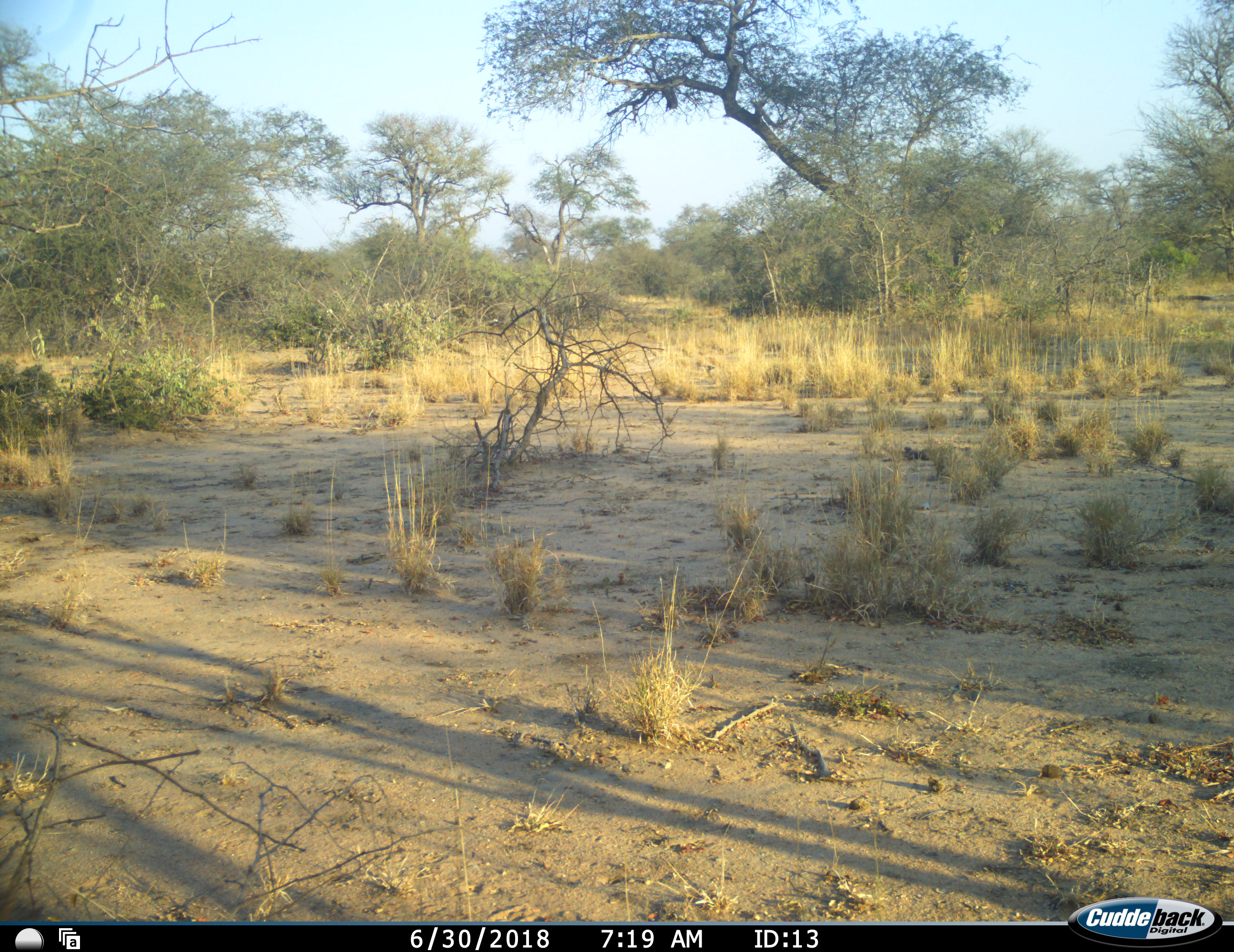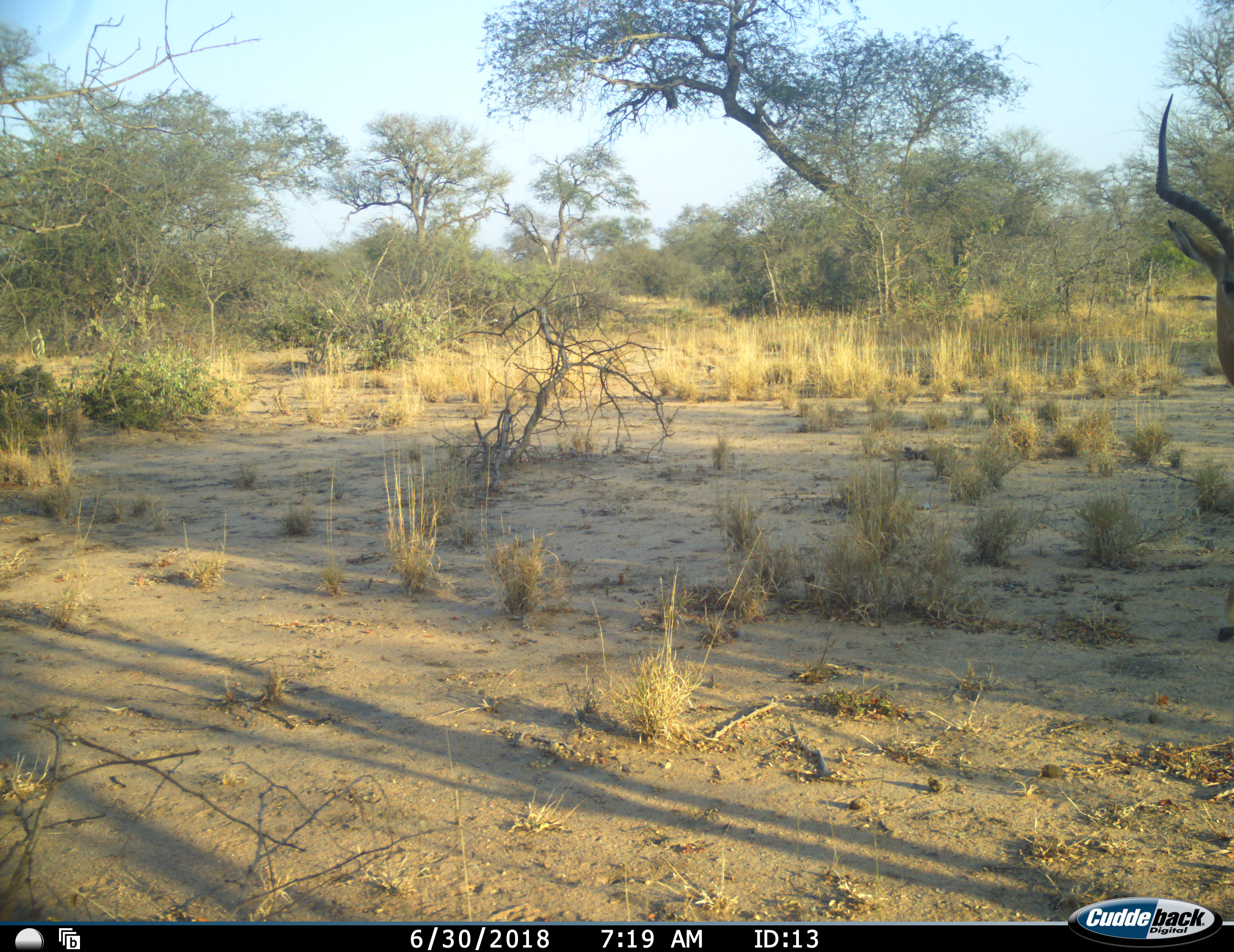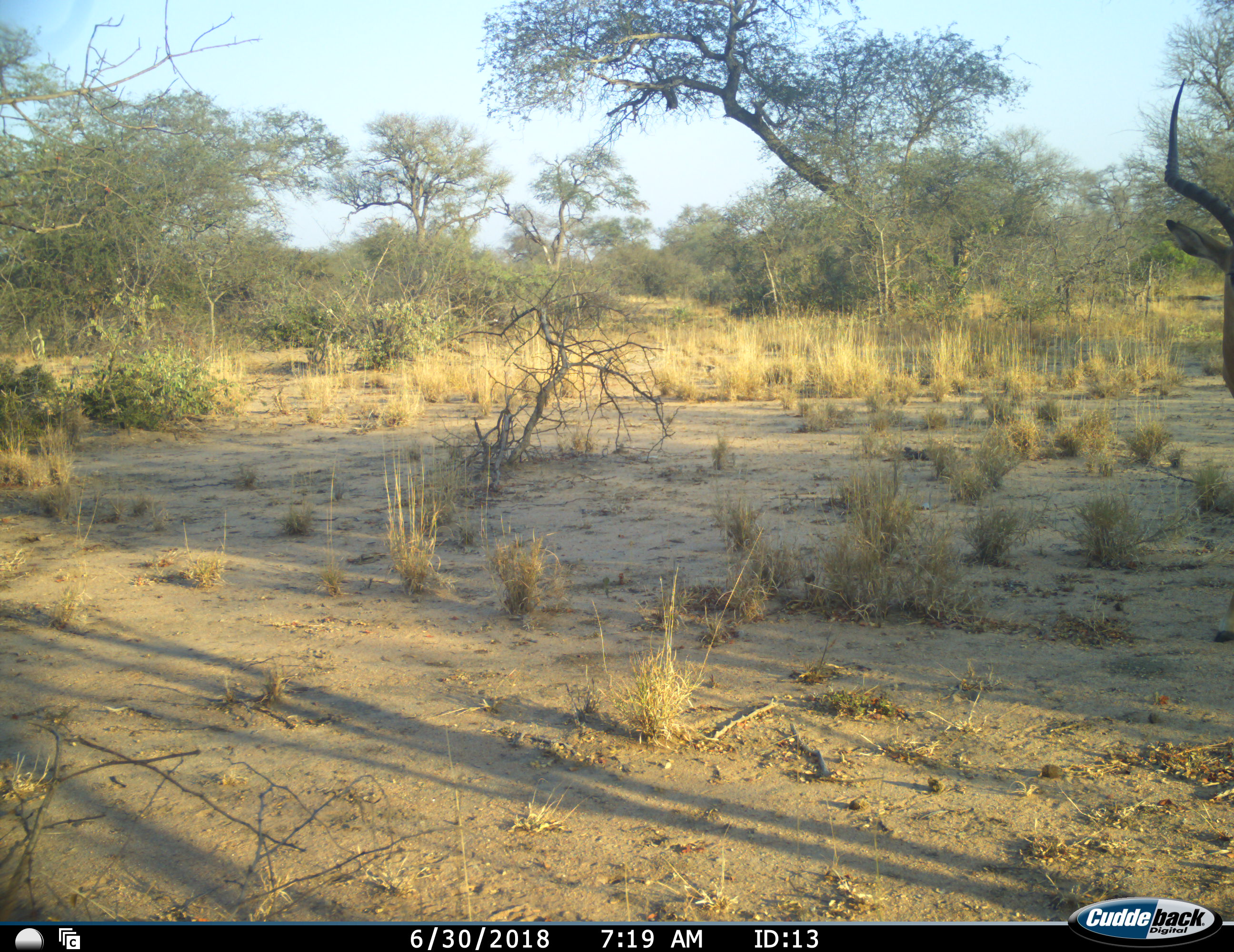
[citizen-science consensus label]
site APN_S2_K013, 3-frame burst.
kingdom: Animalia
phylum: Chordata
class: Mammalia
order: Artiodactyla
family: Bovidae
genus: Aepyceros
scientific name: Aepyceros melampus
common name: impala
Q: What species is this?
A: Impala (Aepyceros melampus).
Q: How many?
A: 1.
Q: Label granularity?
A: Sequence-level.